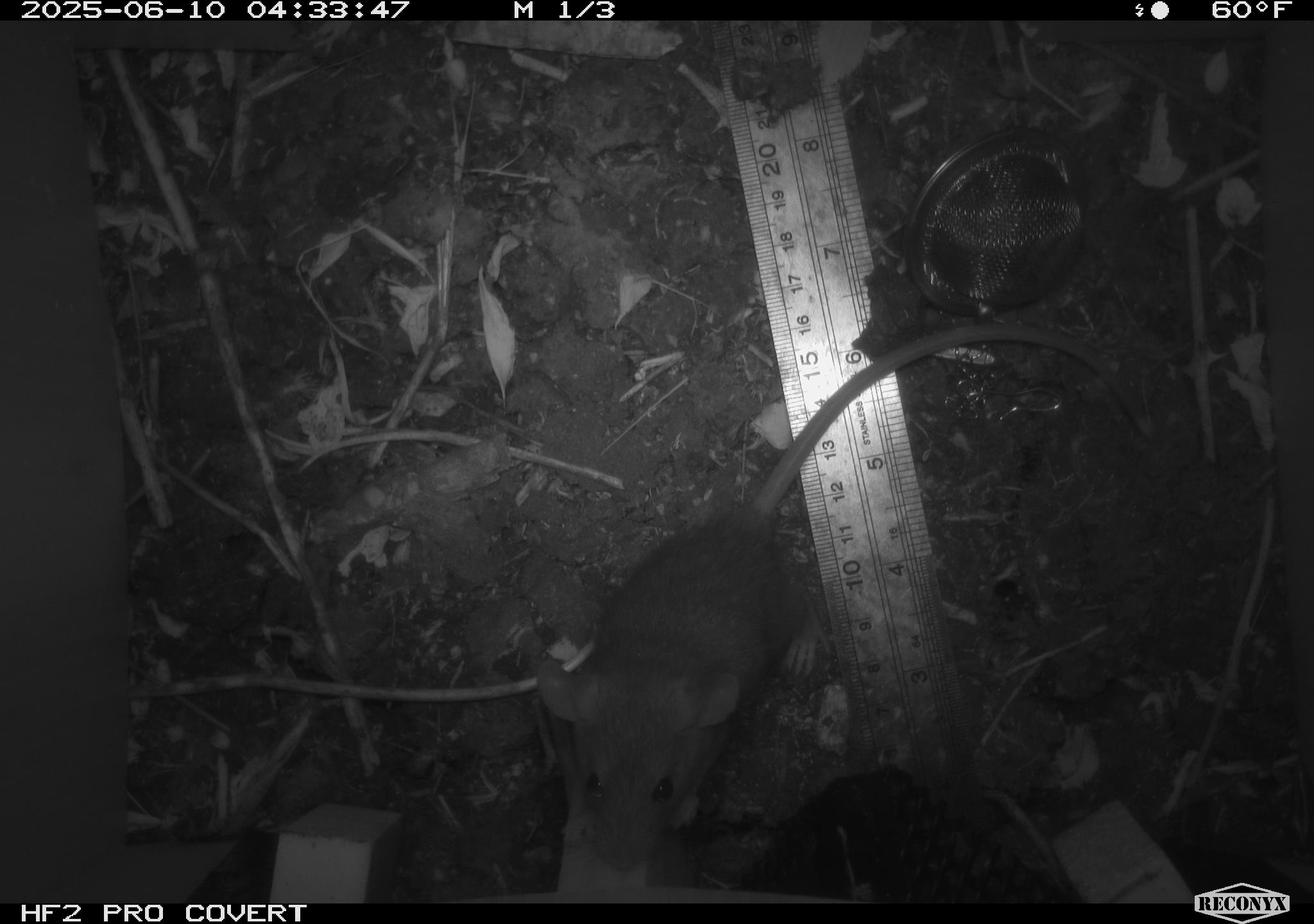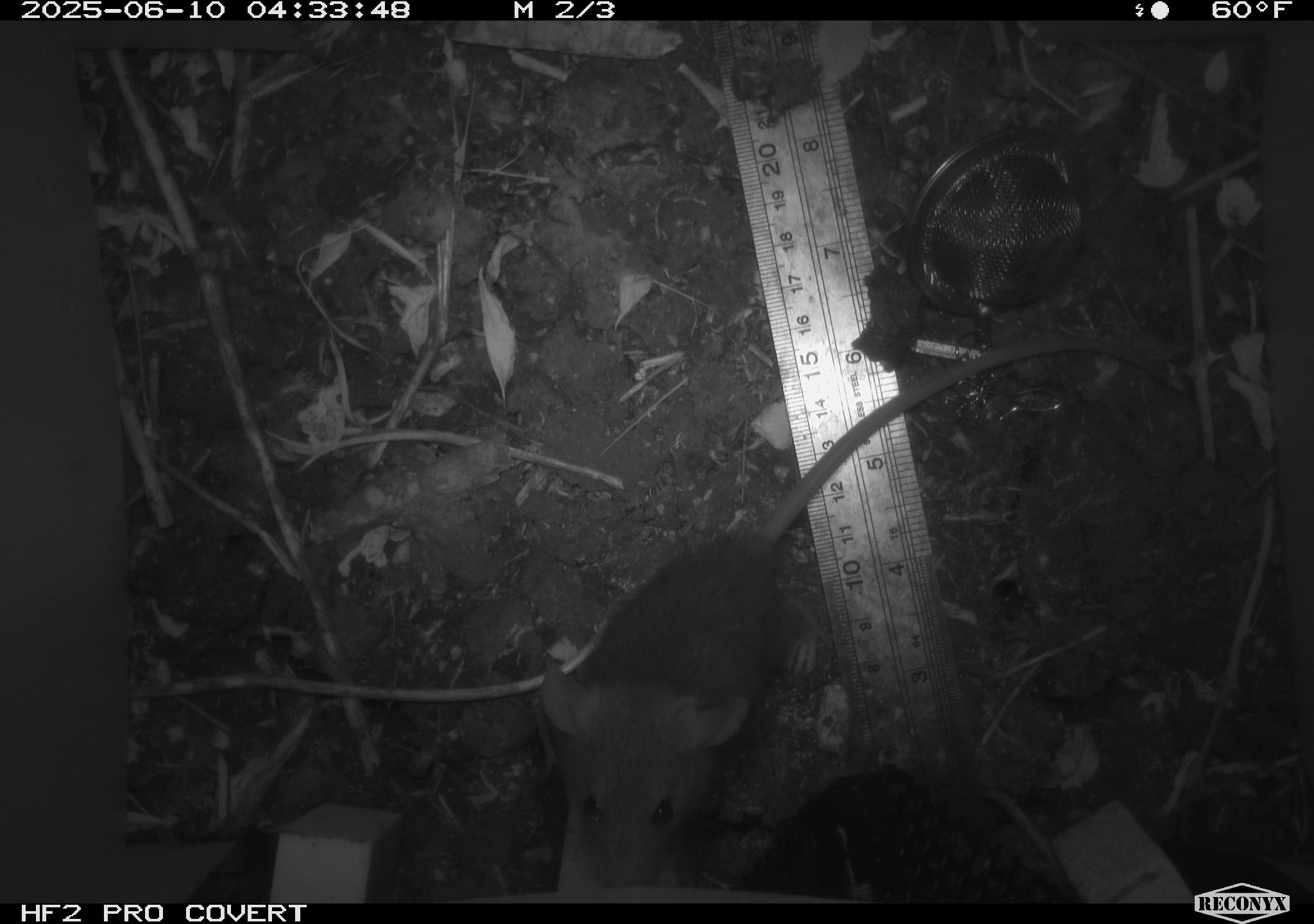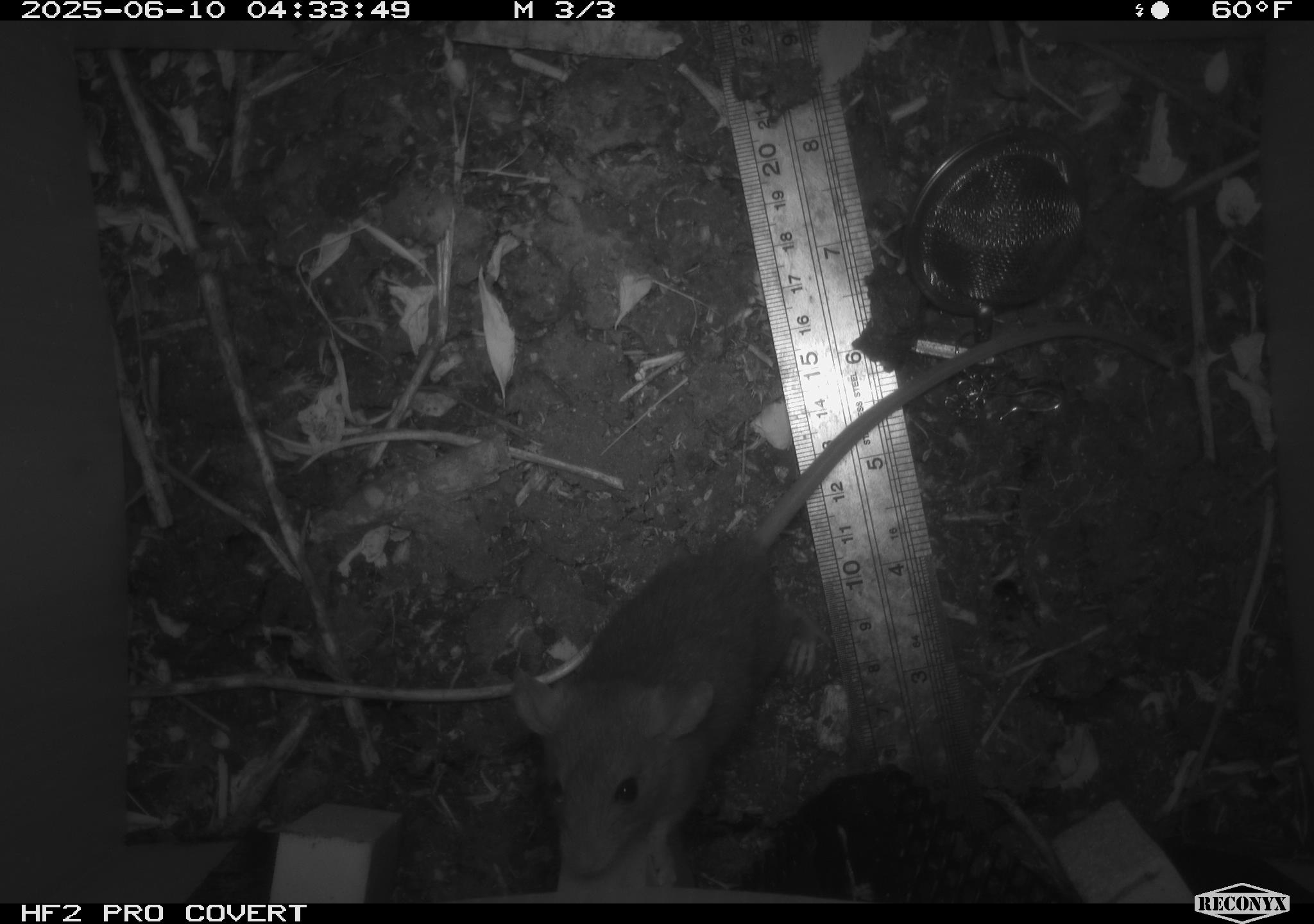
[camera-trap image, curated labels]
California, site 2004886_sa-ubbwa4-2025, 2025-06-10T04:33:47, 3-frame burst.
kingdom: Animalia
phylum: Chordata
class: Mammalia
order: Rodentia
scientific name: Rodentia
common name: rodent